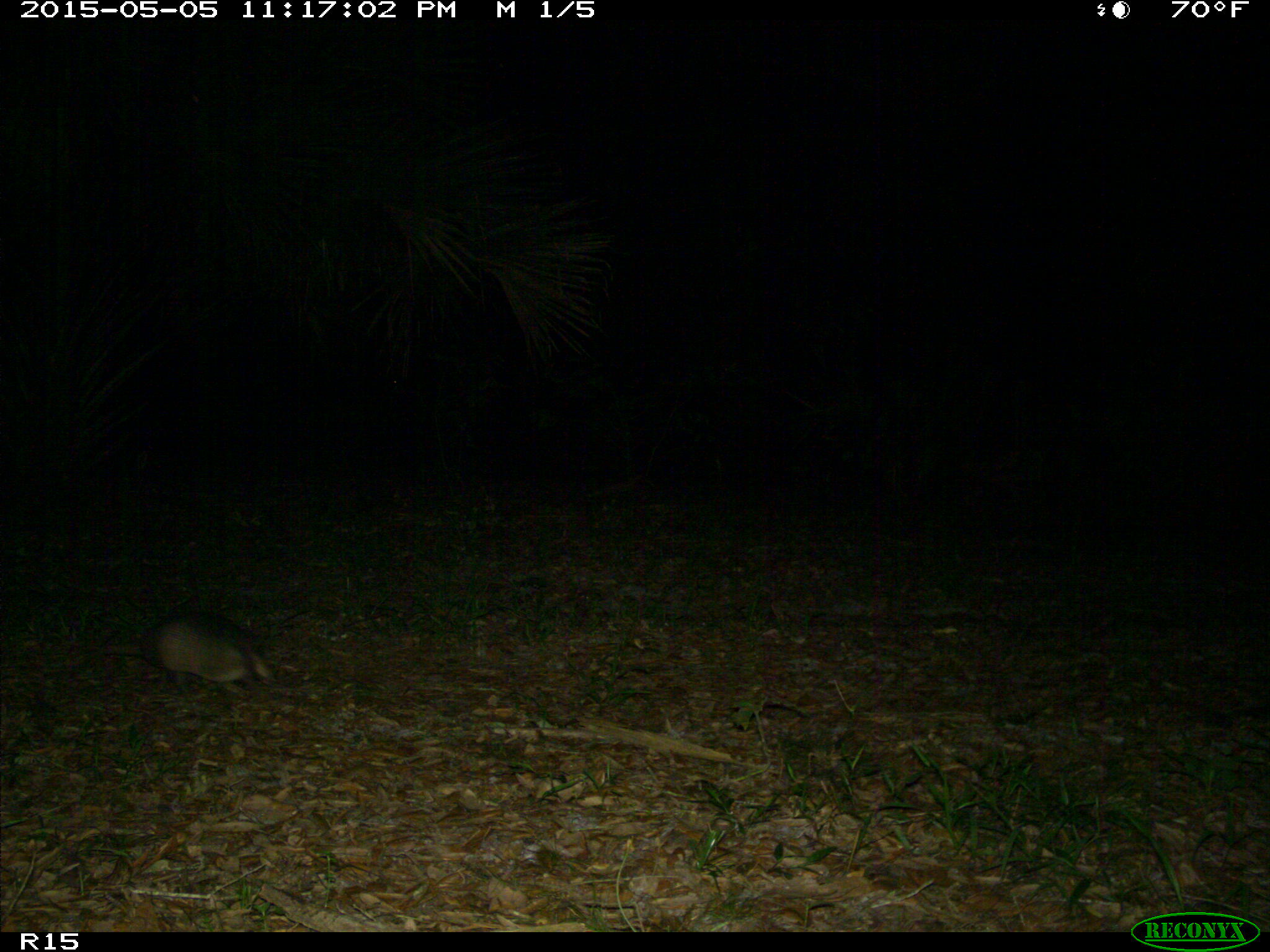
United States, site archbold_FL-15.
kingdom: Animalia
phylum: Chordata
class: Mammalia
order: Cingulata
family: Dasypodidae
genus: Dasypus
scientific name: Dasypus novemcinctus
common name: nine-banded armadillo